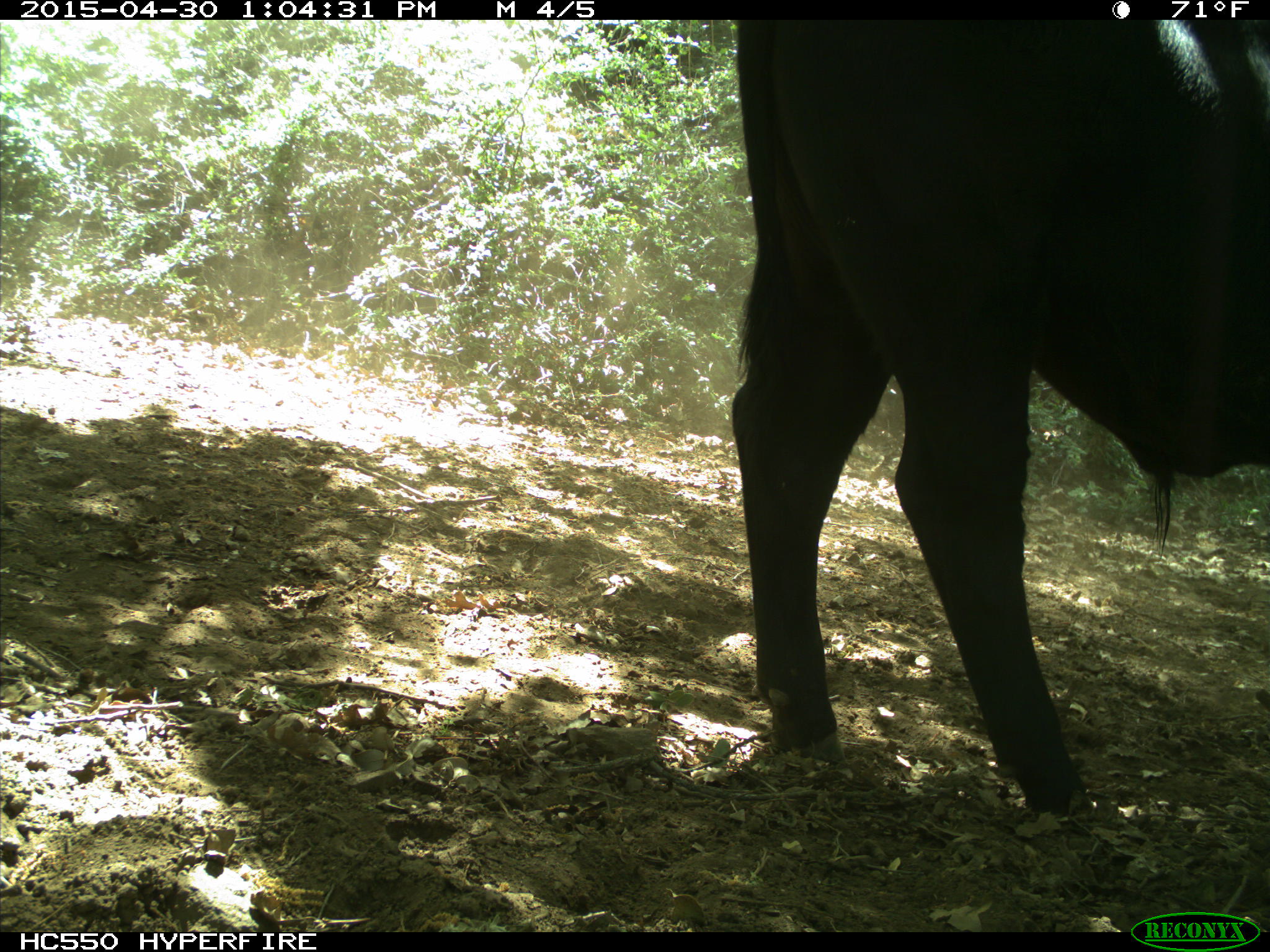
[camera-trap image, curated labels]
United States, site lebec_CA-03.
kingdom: Animalia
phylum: Chordata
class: Mammalia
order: Artiodactyla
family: Bovidae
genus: Bos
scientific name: Bos taurus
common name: domestic cow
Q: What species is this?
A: Bos taurus (domestic cow).